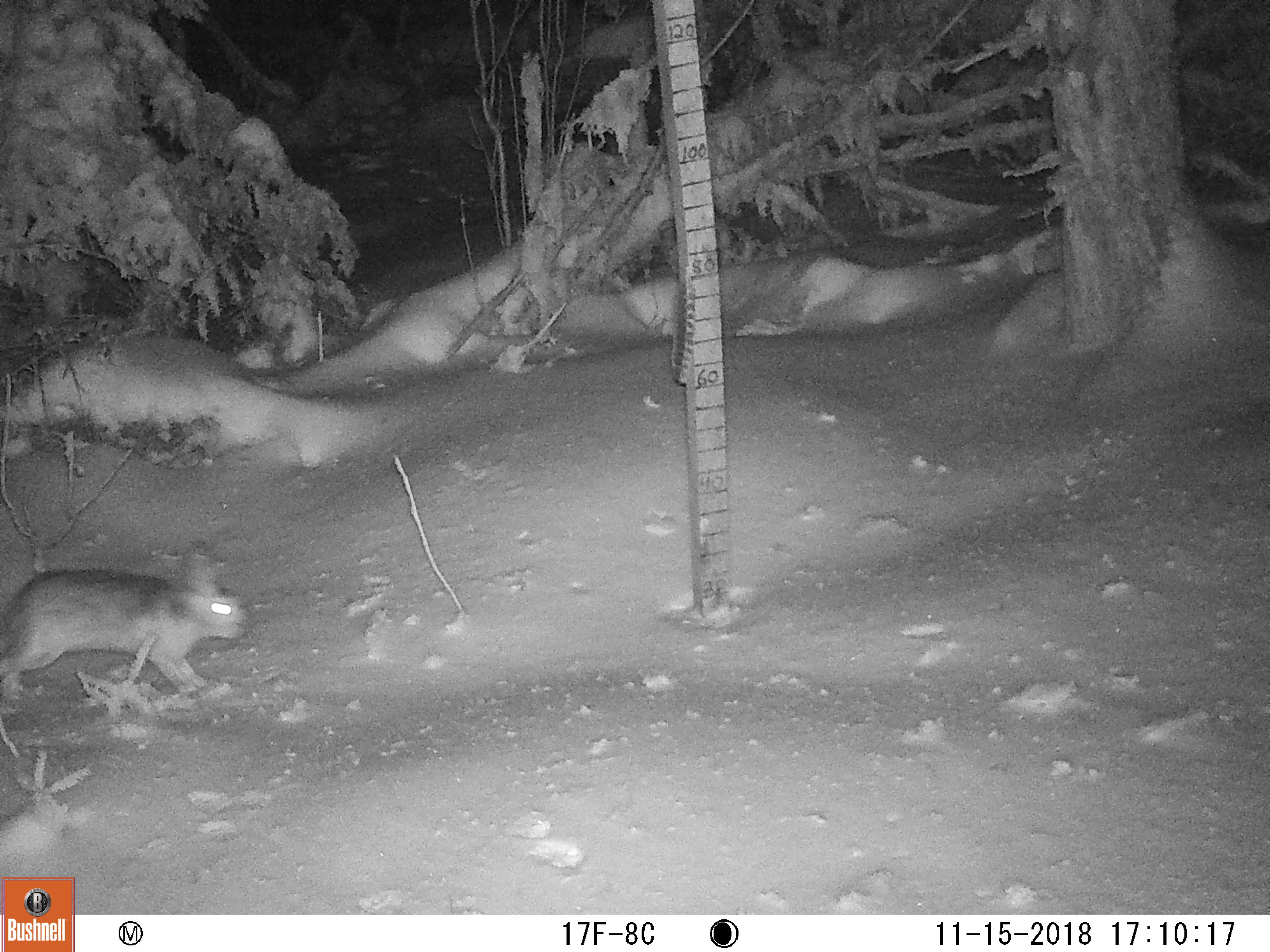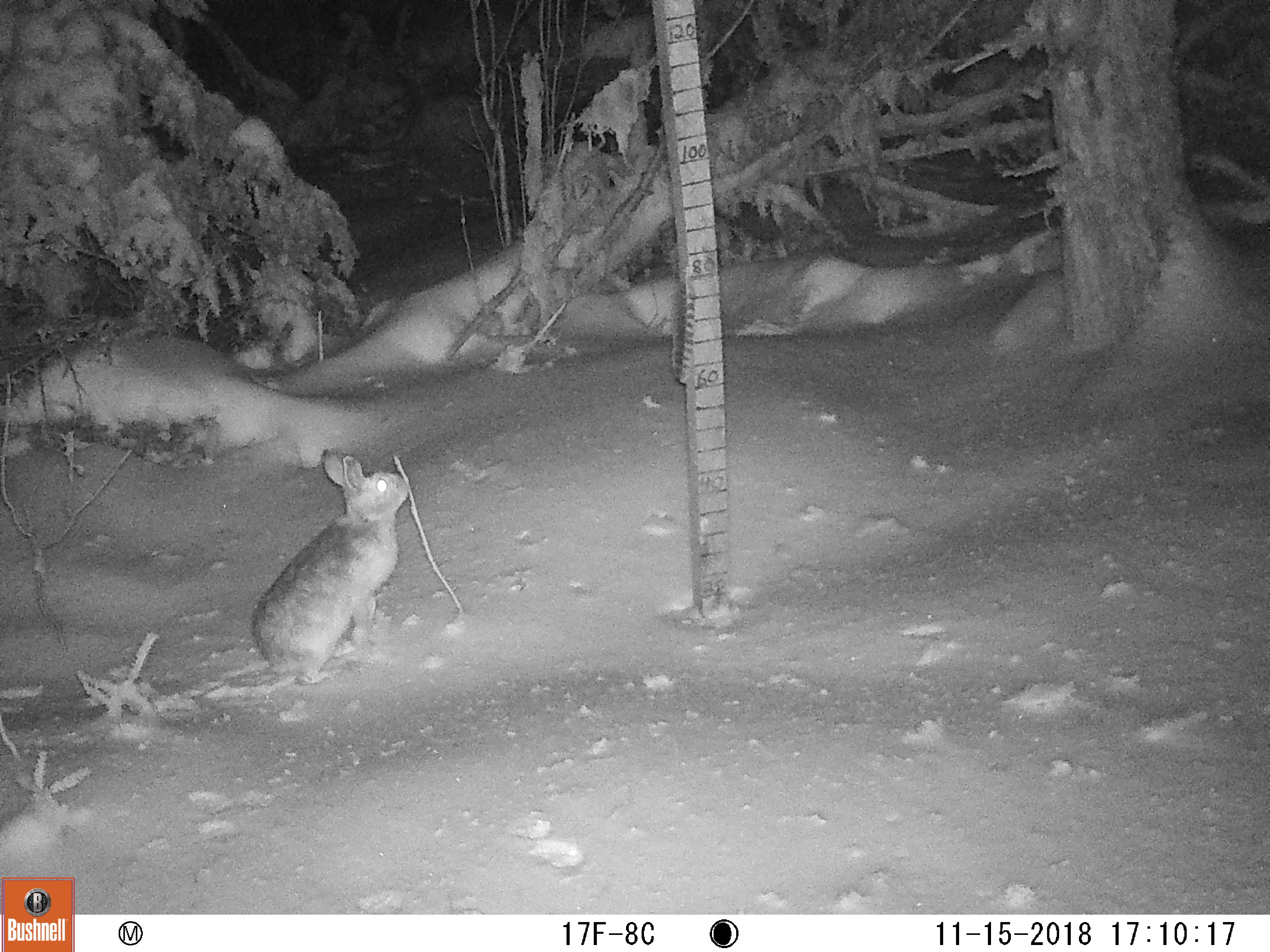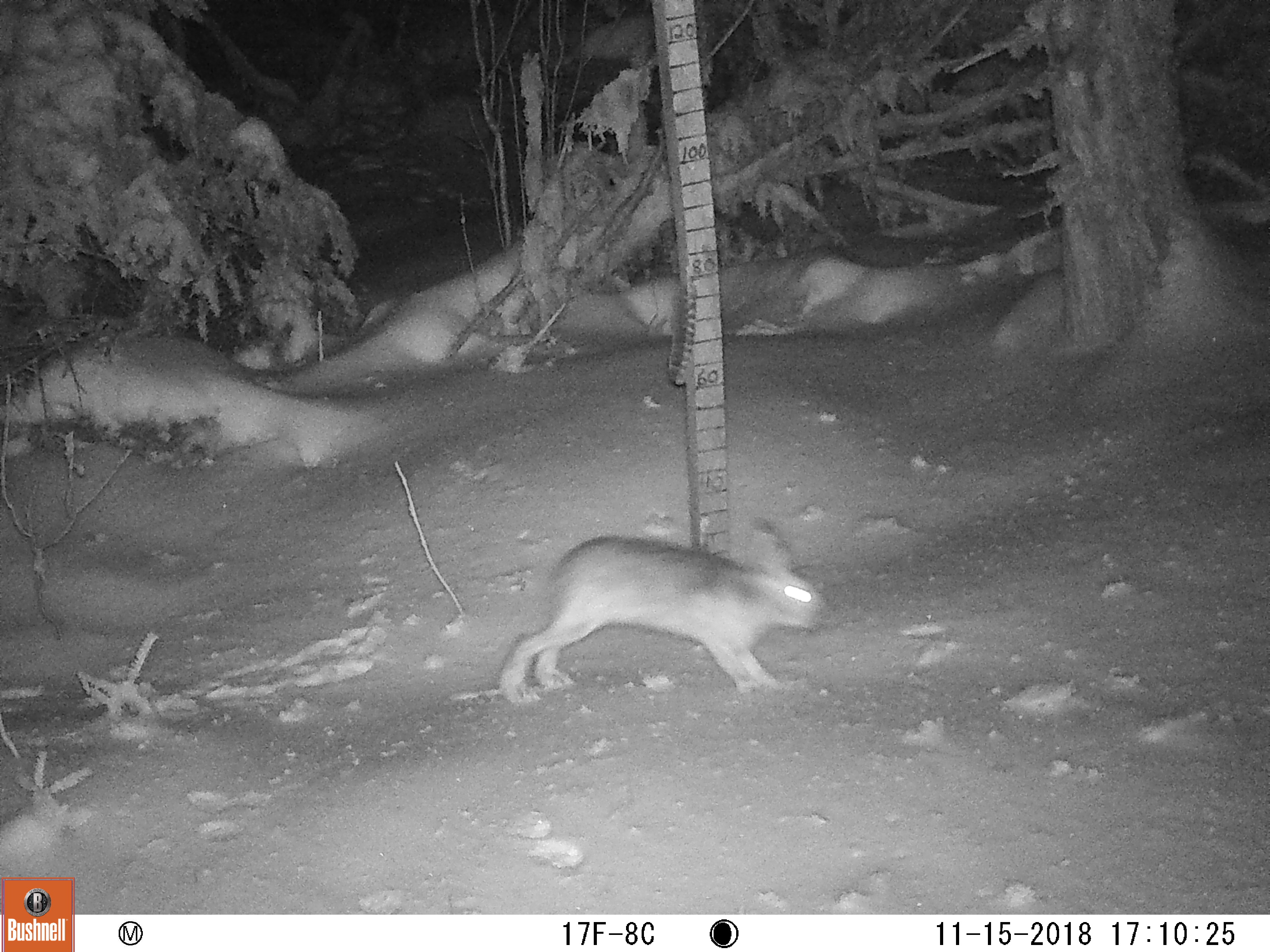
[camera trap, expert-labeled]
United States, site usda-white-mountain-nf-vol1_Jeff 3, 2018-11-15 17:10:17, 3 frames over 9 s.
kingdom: Animalia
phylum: Chordata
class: Mammalia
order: Lagomorpha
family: Leporidae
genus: Lepus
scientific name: Lepus americanus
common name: snowshoe hare